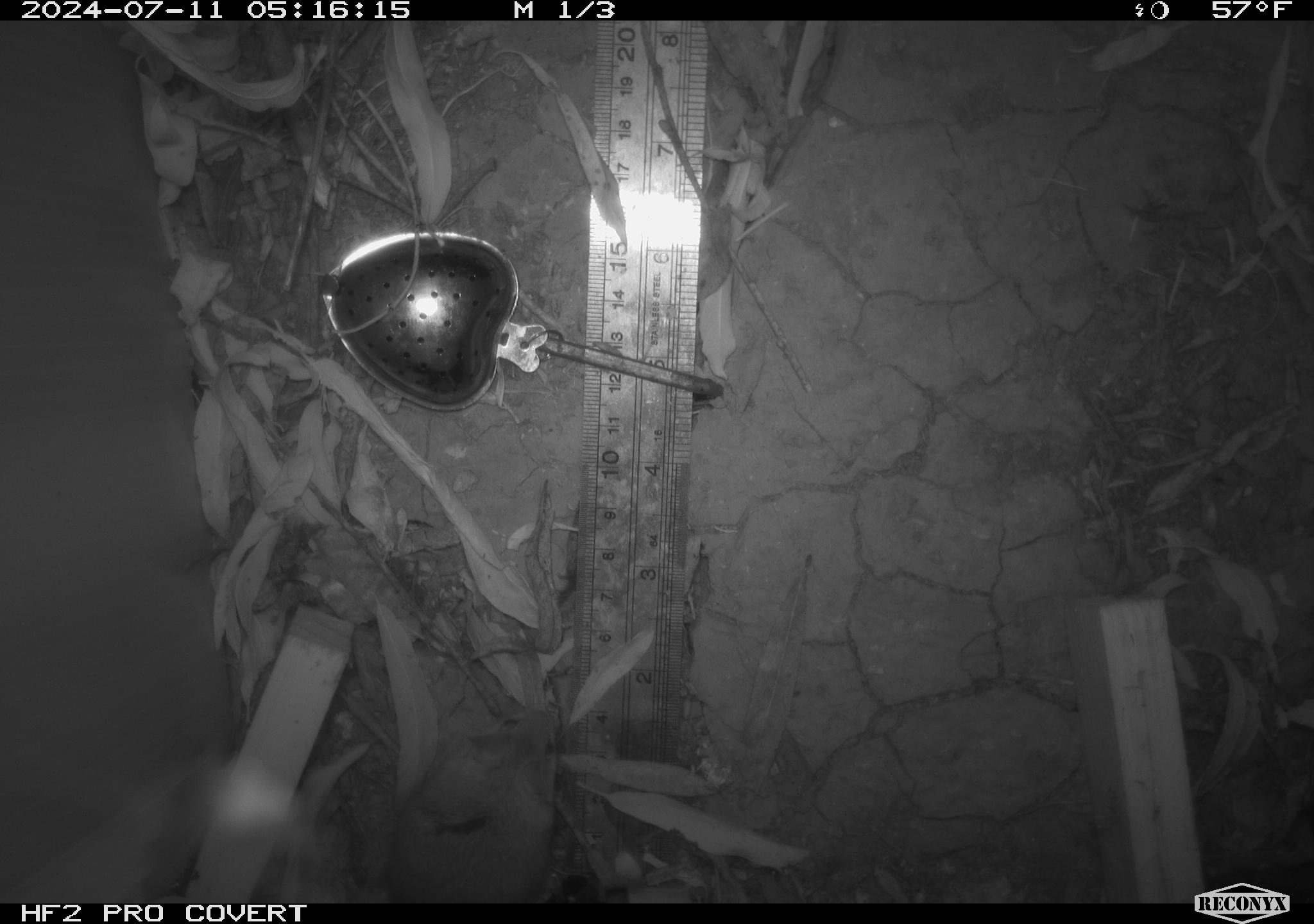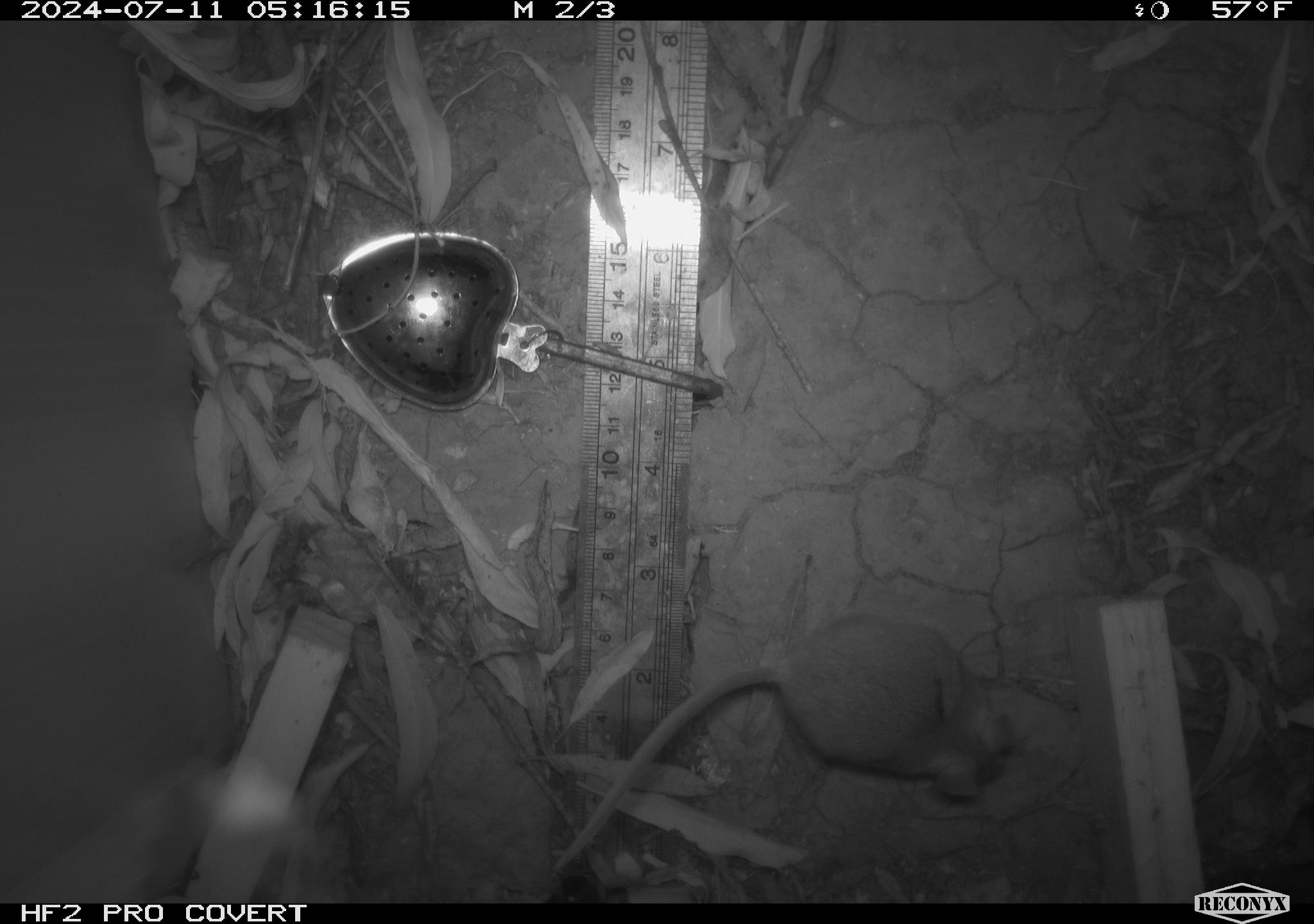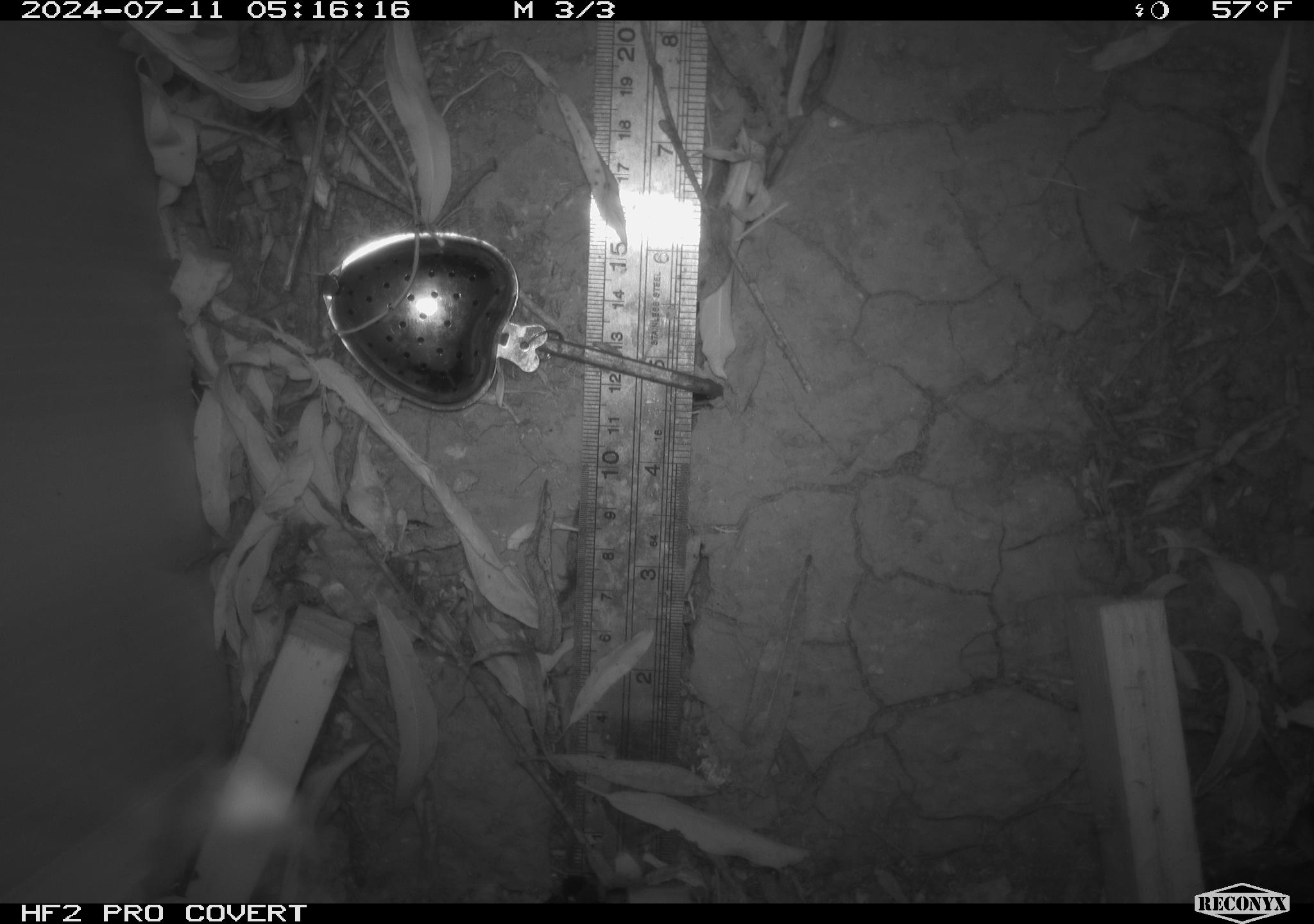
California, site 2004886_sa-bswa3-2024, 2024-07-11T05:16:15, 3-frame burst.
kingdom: Animalia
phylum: Chordata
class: Mammalia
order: Rodentia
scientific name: Rodentia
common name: mouse species